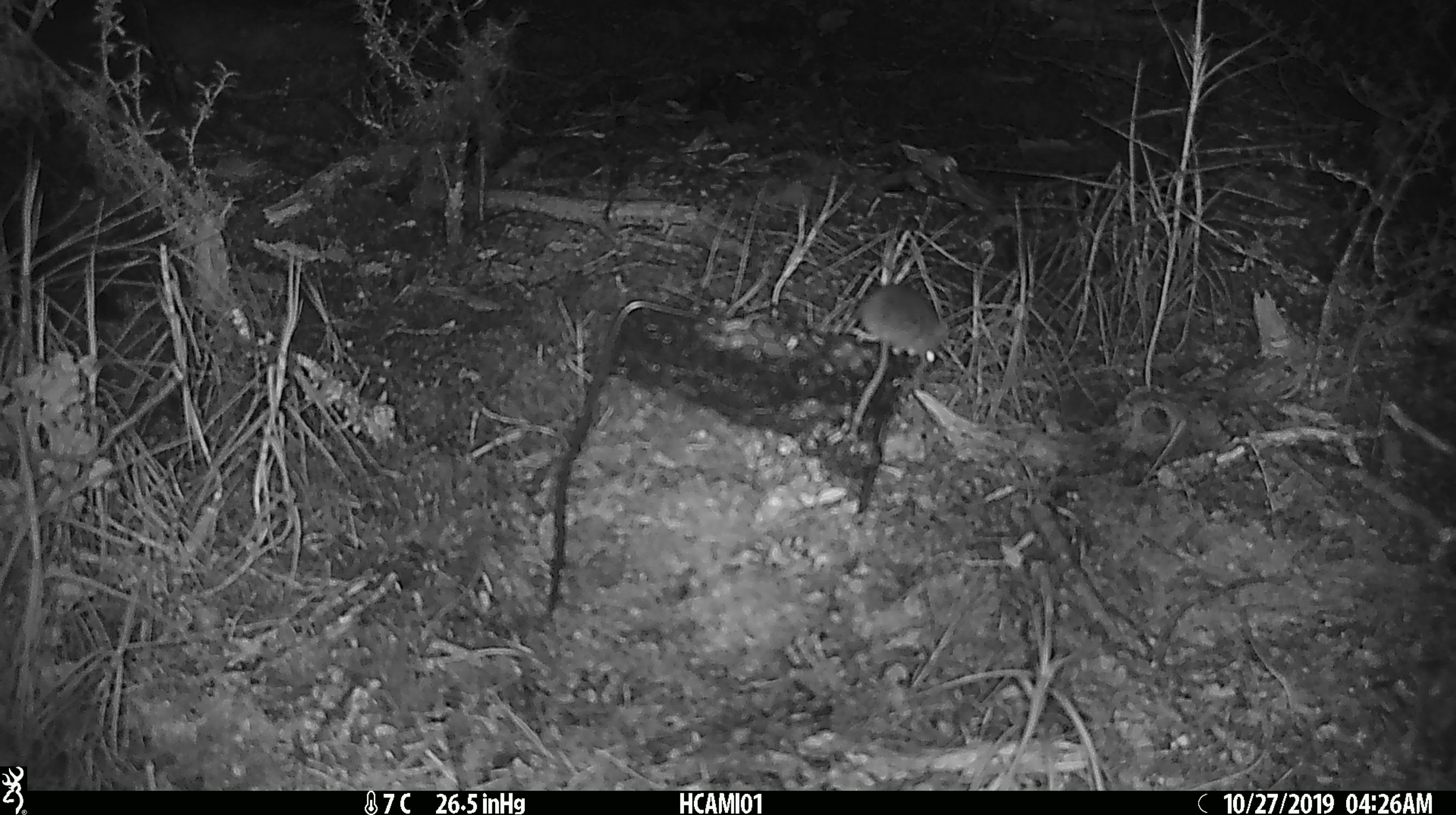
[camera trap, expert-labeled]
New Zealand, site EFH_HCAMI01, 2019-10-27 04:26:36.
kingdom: Animalia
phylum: Chordata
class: Mammalia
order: Rodentia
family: Muridae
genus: Mus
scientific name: Mus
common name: mouse